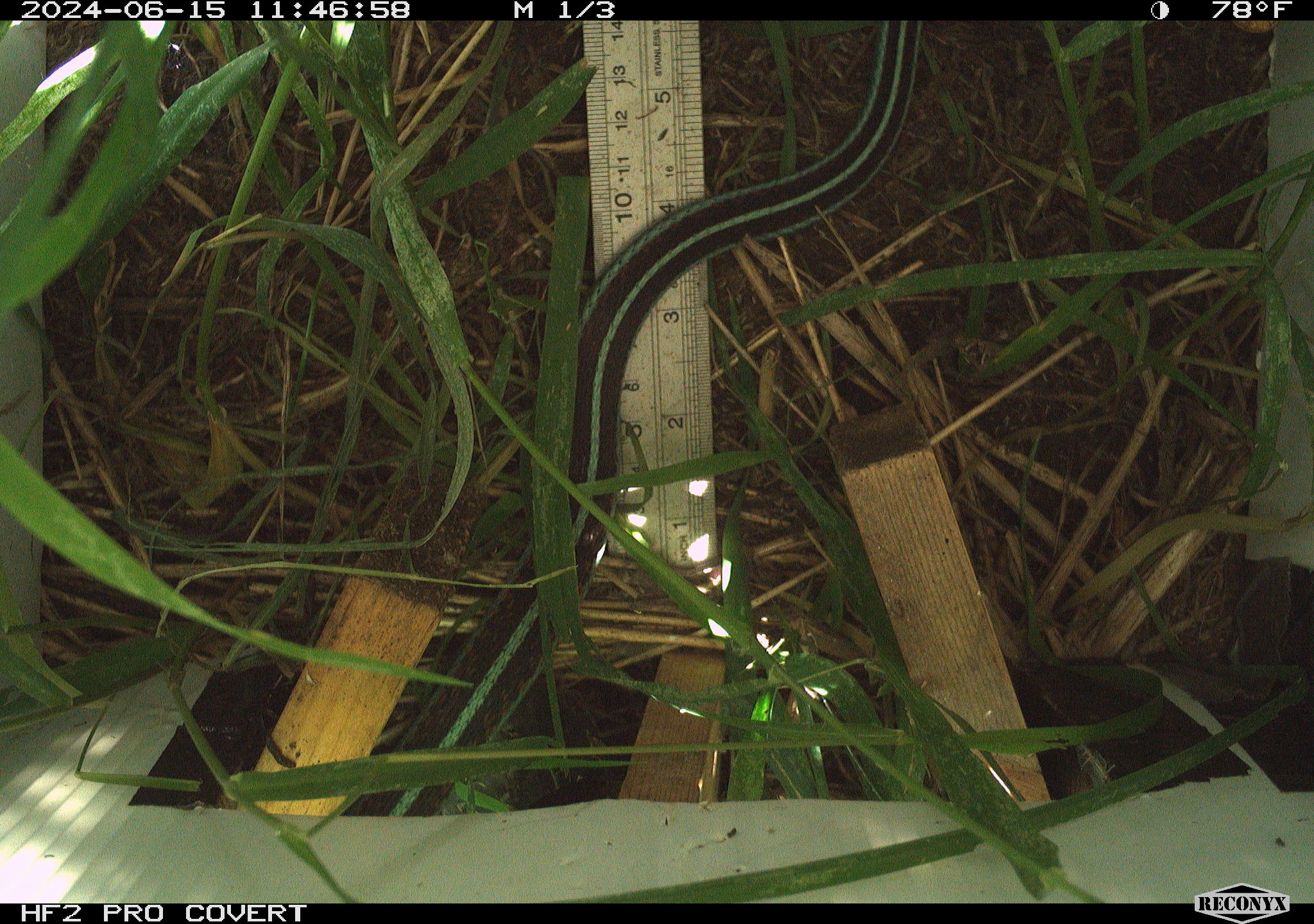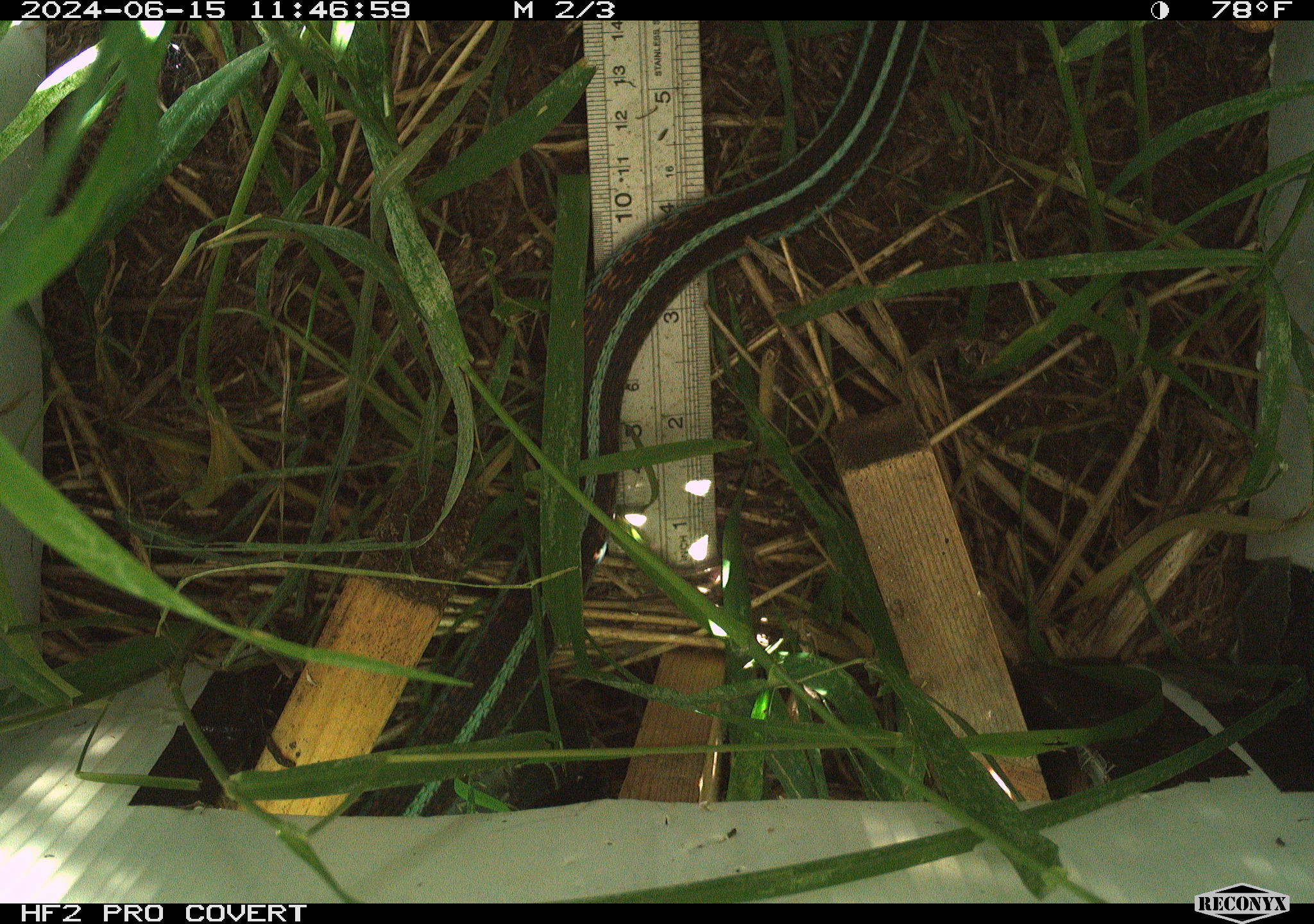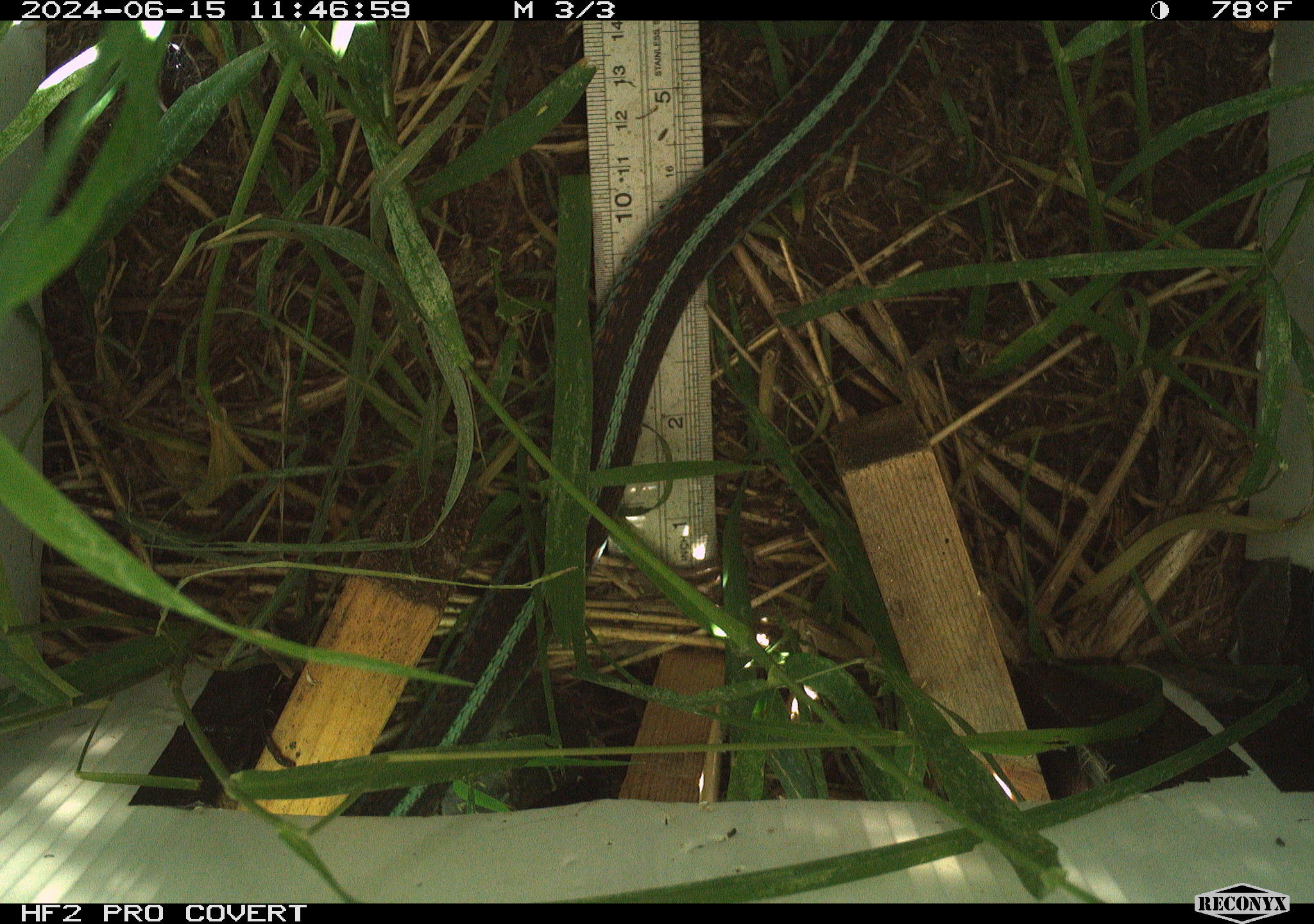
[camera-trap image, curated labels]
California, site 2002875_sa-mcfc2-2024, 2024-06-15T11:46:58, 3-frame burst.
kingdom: Animalia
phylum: Chordata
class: Reptilia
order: Squamata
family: Colubridae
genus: Thamnophis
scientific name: Thamnophis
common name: american gartersnakes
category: thamnophis species